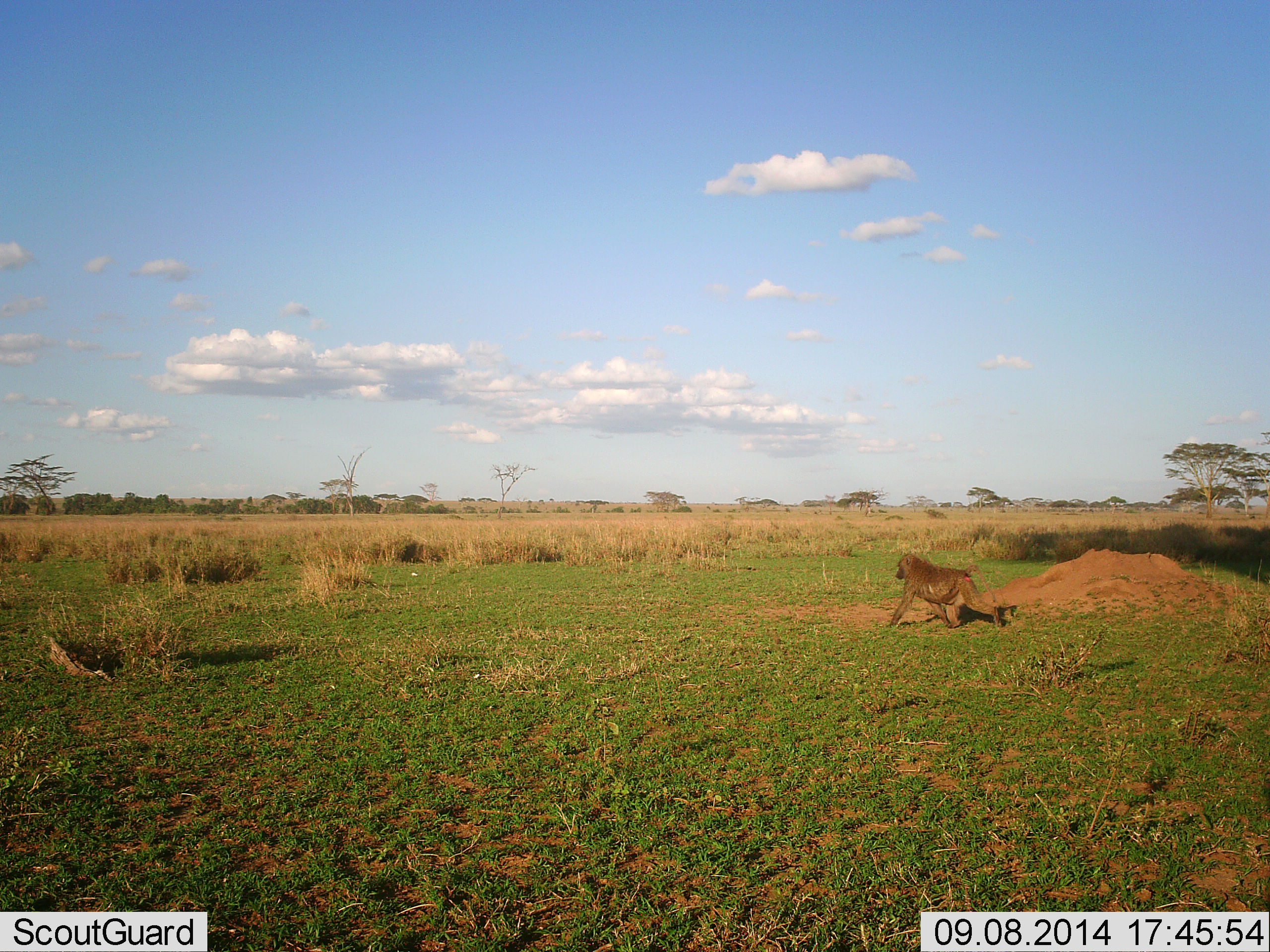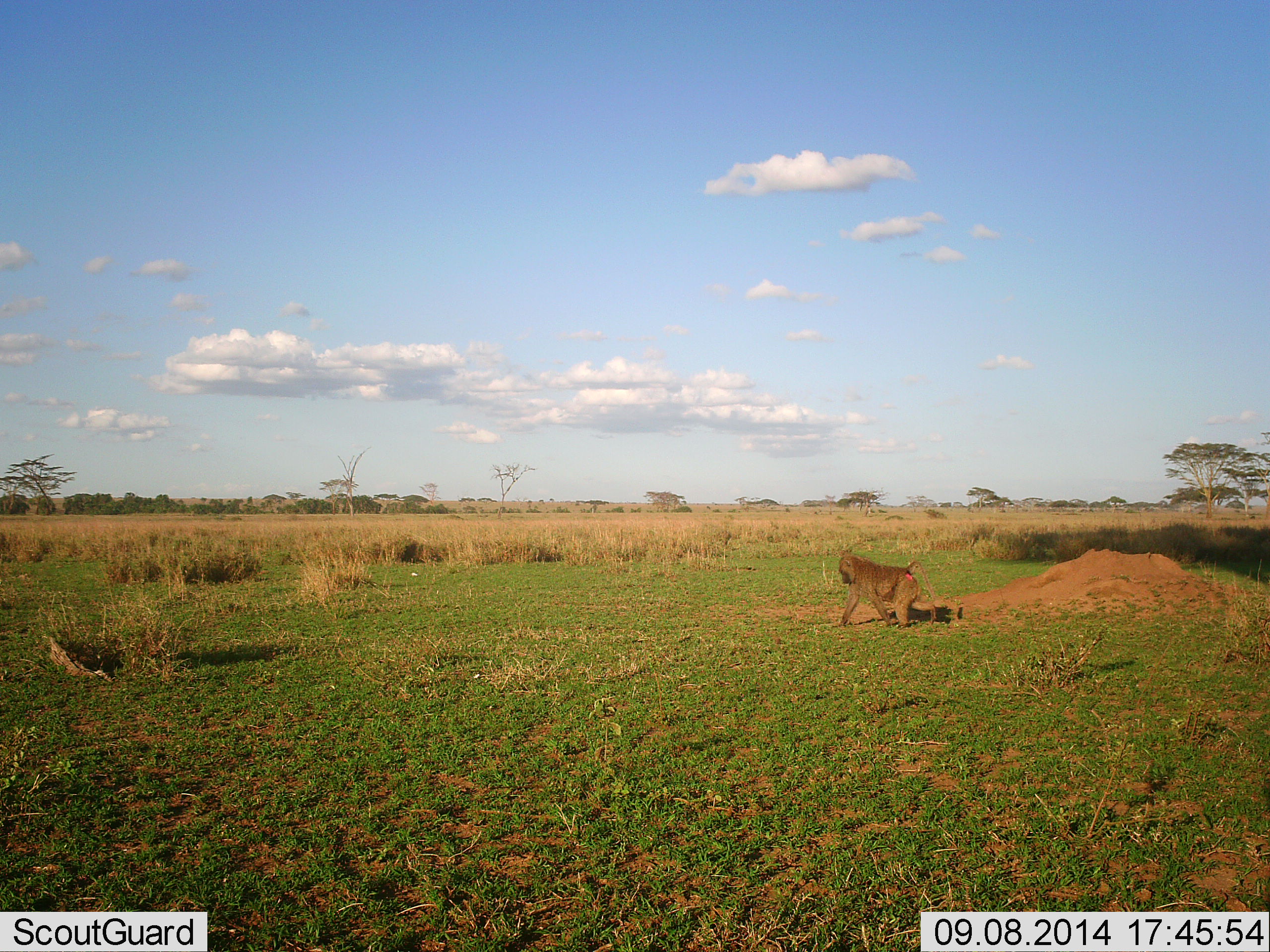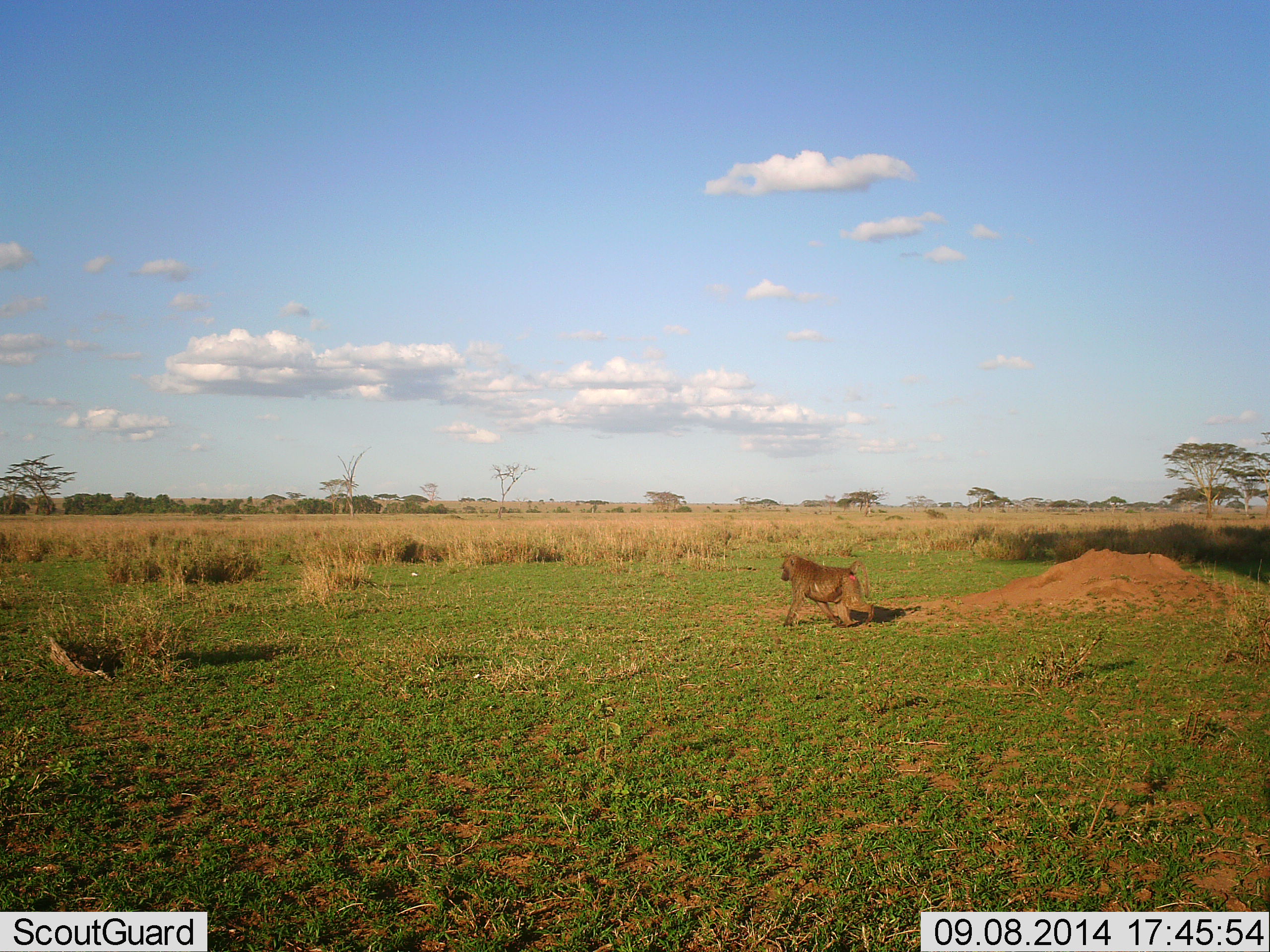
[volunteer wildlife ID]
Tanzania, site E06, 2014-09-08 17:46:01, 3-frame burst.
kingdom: Animalia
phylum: Chordata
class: Mammalia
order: Primates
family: Cercopithecidae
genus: Papio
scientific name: Papio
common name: baboon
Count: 1.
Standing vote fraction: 0%.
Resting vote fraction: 0%.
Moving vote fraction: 100%.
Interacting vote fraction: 0%.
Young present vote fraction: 0%.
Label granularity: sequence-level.